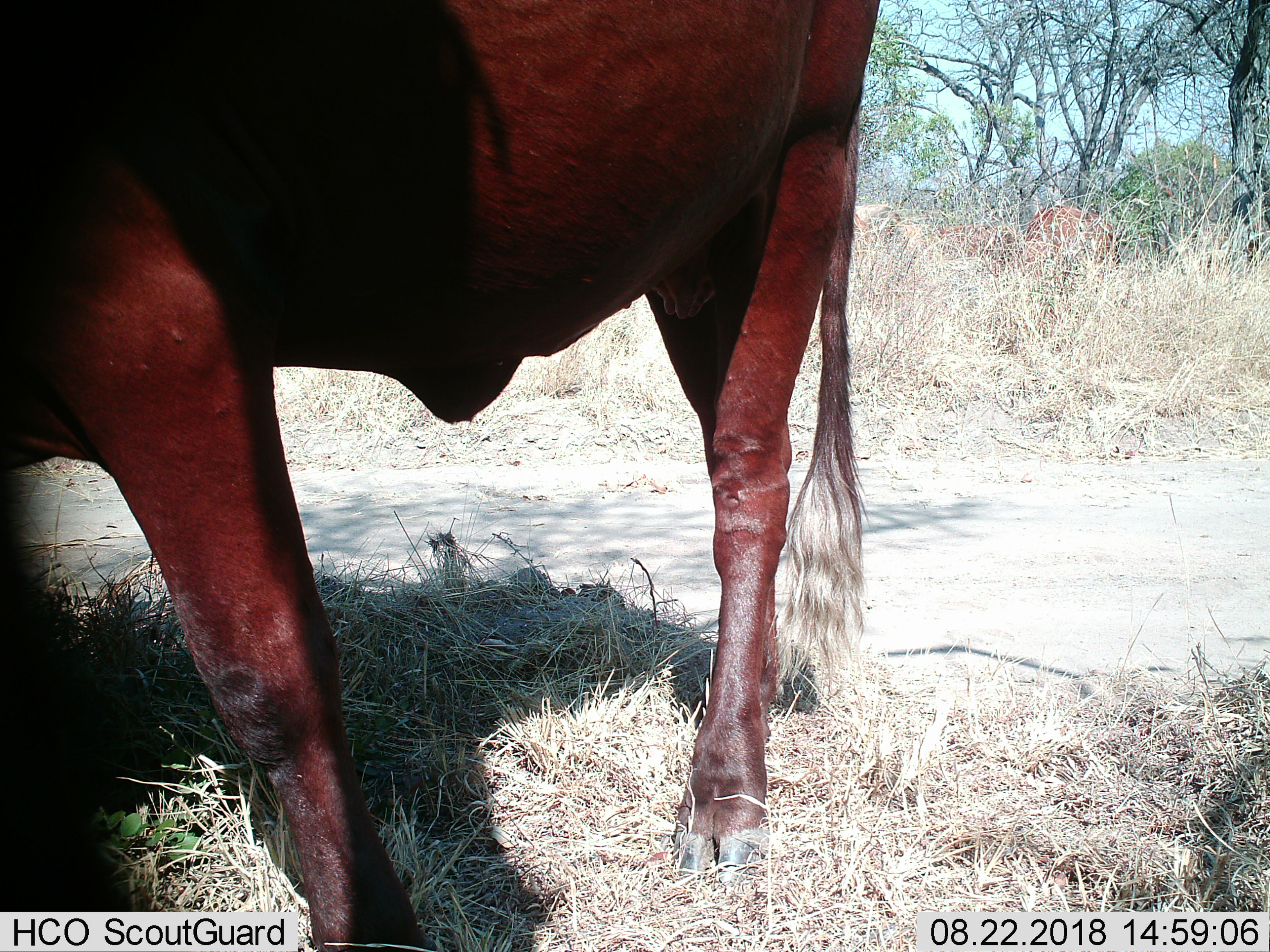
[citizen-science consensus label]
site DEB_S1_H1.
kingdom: Animalia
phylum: Chordata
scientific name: Vertebrata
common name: domestic animal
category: domesticanimal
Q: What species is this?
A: Domesticanimal (domestic animal) (Vertebrata).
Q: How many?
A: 3.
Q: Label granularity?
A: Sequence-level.